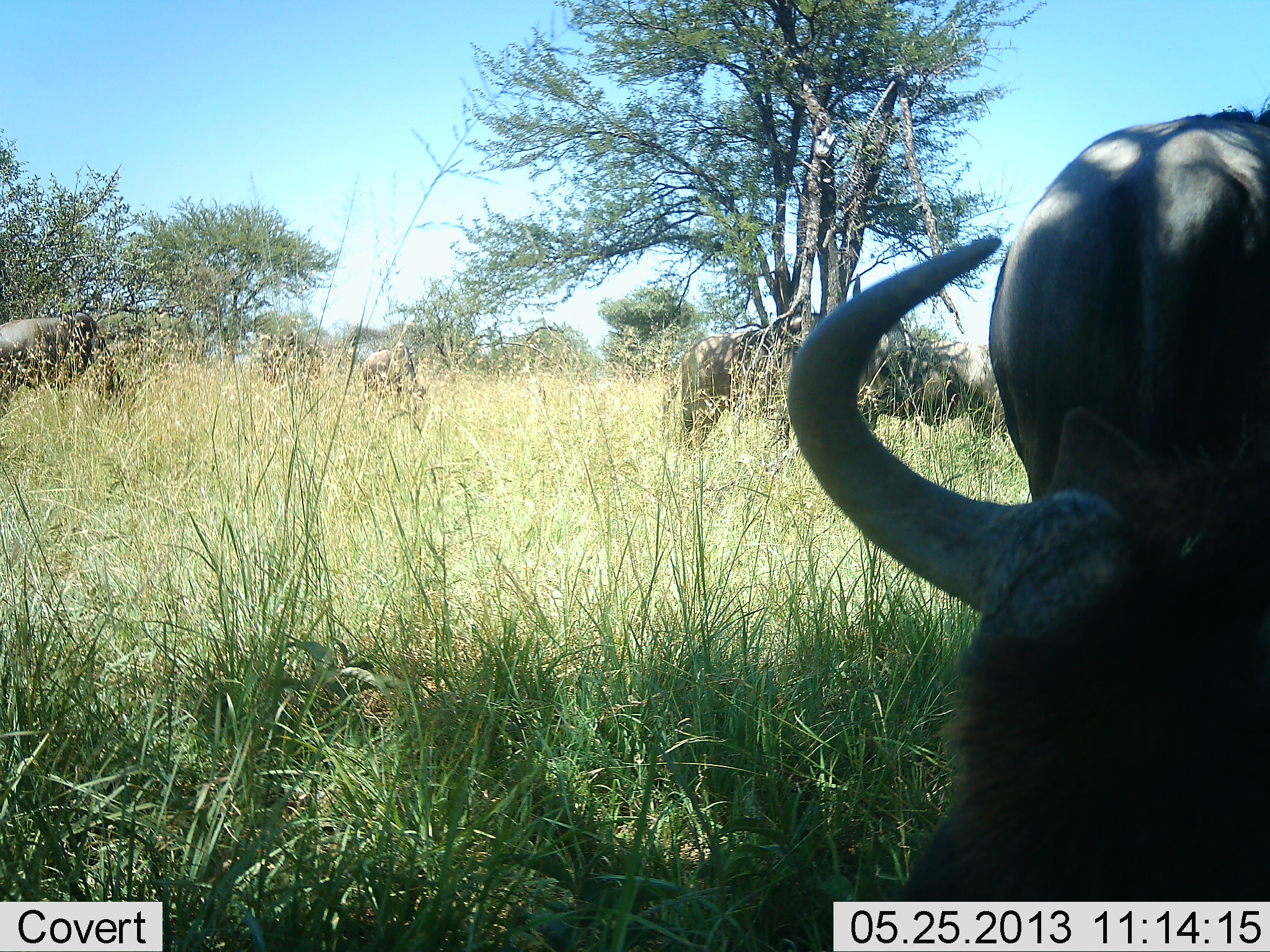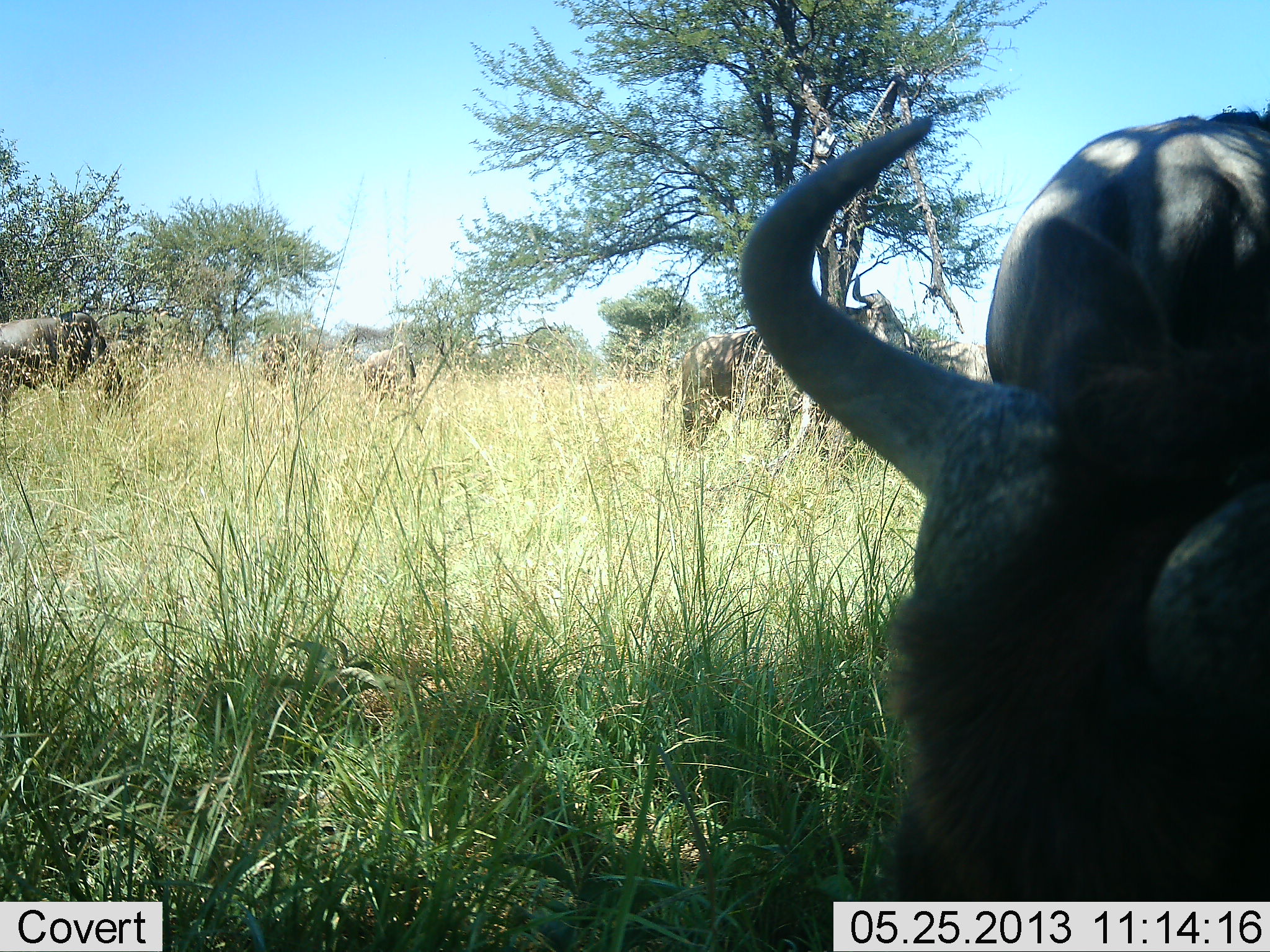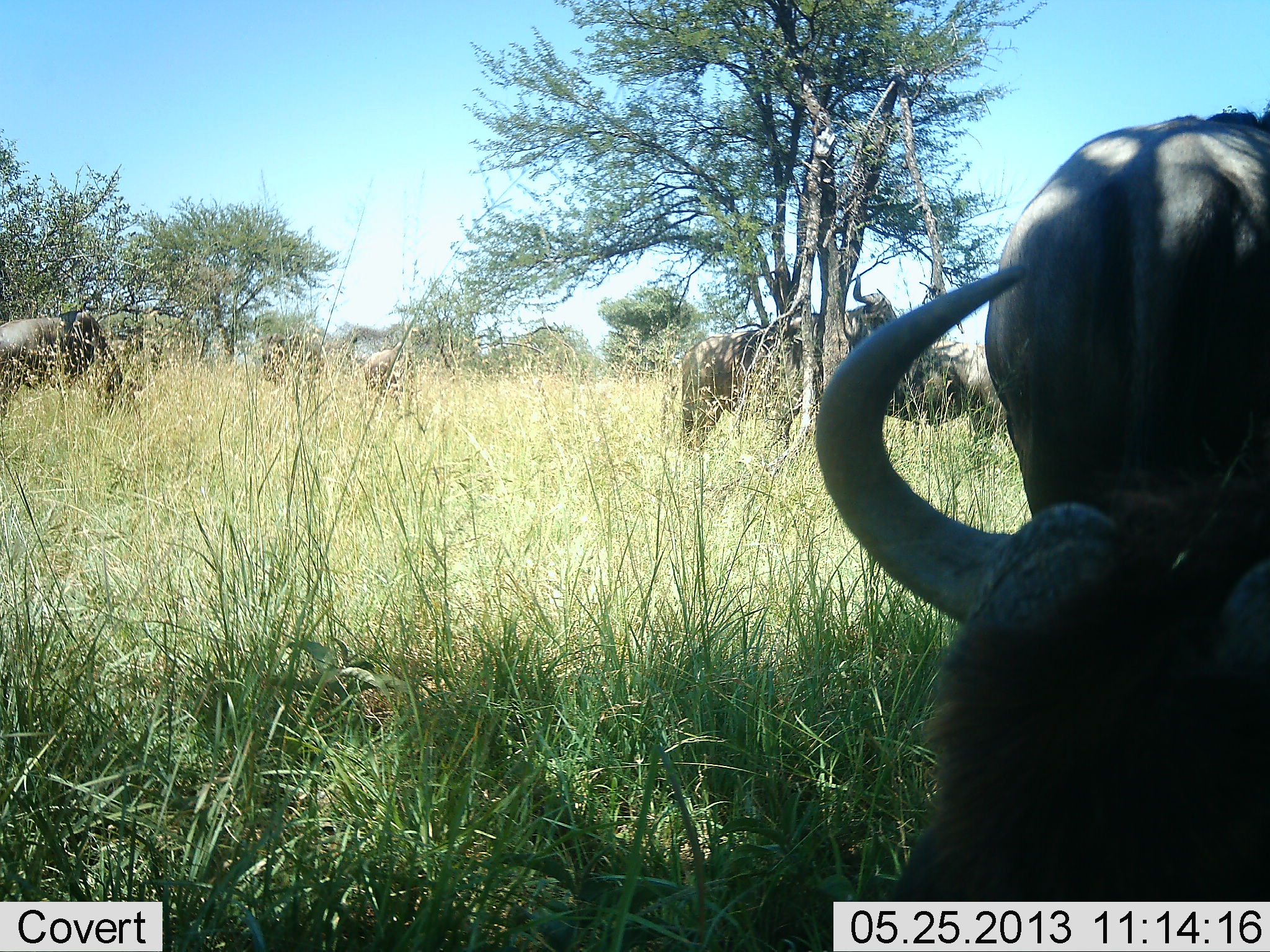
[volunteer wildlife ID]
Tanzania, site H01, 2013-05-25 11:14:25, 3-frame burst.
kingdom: Animalia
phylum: Chordata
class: Mammalia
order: Artiodactyla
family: Bovidae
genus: Connochaetes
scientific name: Connochaetes taurinus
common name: blue wildebeest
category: wildebeest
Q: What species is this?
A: Wildebeest (blue wildebeest) (Connochaetes taurinus).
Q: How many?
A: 5.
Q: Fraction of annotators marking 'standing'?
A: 40%.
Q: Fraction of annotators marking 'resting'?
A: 10%.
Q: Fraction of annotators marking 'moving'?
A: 0%.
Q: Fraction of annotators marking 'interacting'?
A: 0%.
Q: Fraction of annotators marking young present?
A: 0%.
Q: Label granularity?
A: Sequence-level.